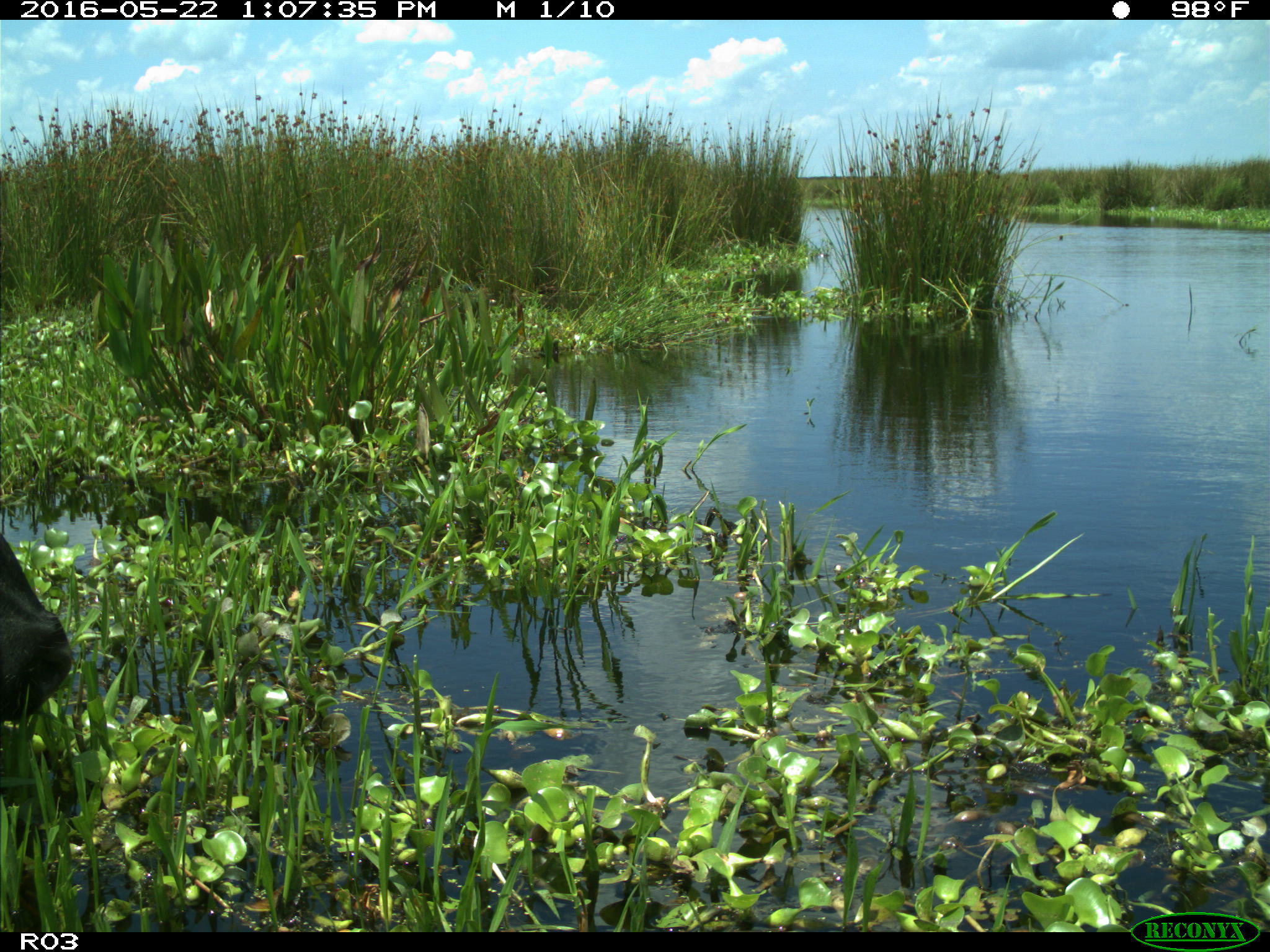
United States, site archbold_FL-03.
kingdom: Animalia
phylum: Chordata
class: Mammalia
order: Artiodactyla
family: Bovidae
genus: Bos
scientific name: Bos taurus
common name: domestic cow